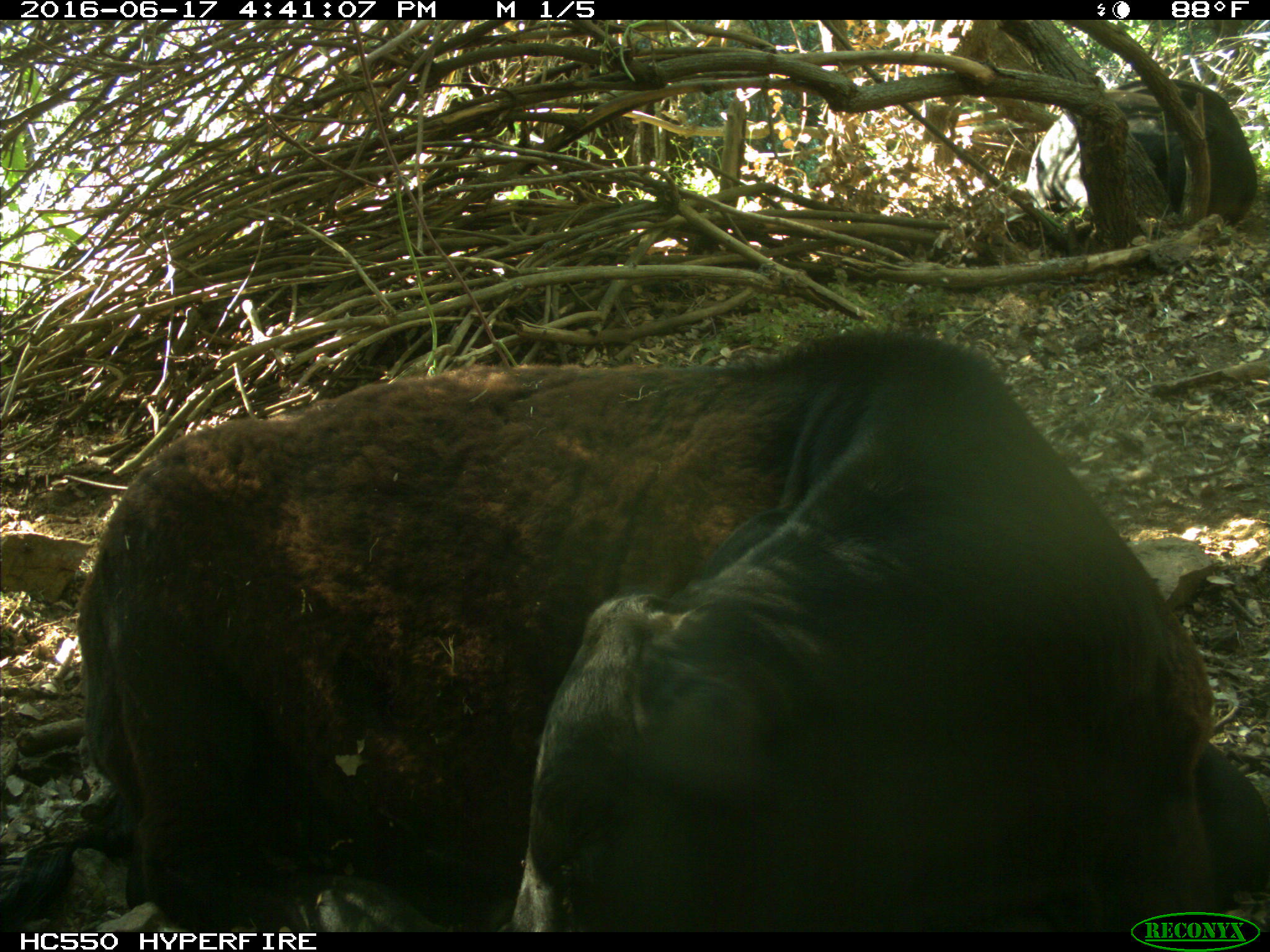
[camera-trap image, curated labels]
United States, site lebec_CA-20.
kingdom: Animalia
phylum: Chordata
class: Mammalia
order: Artiodactyla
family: Bovidae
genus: Bos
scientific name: Bos taurus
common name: domestic cow